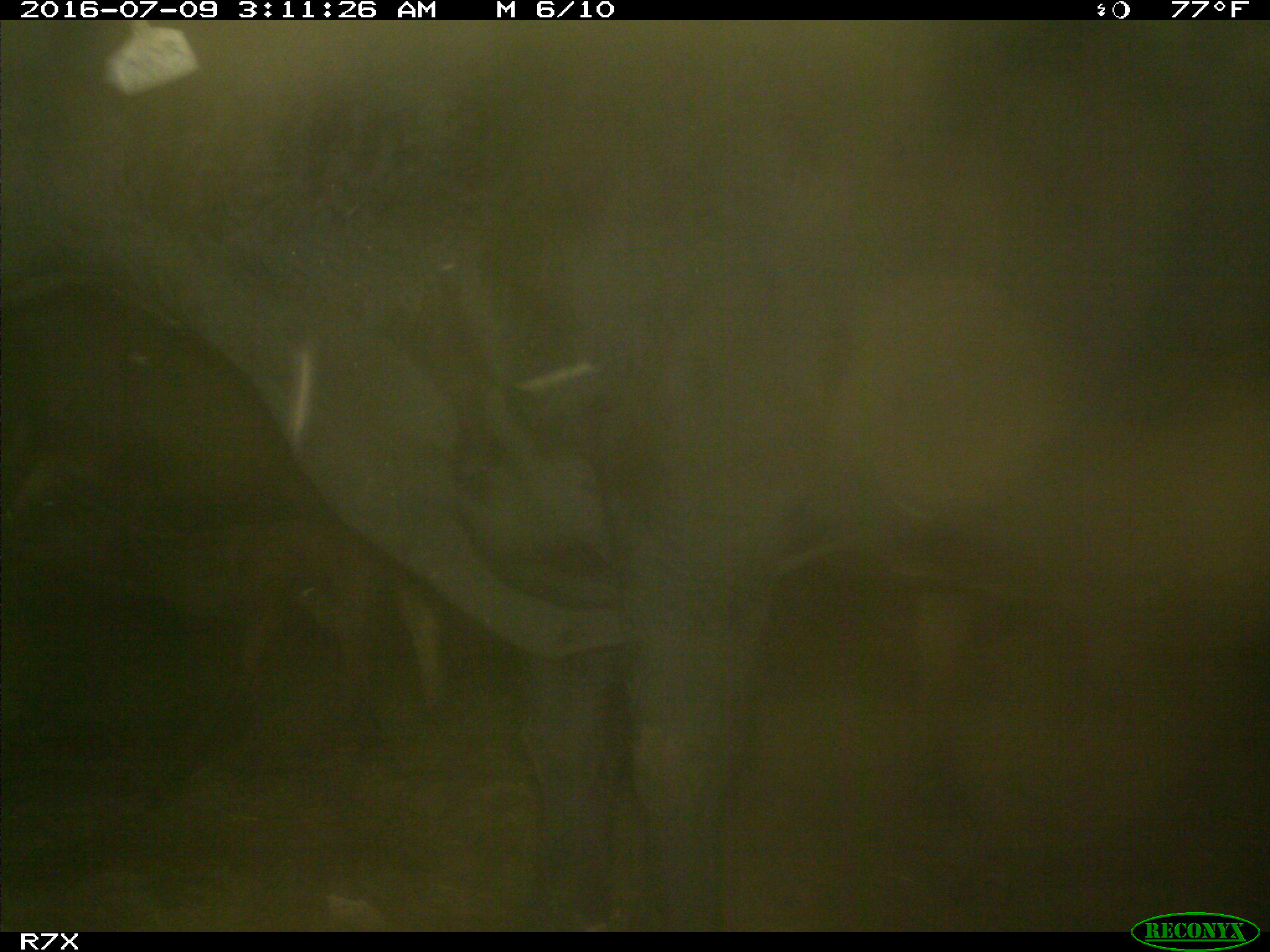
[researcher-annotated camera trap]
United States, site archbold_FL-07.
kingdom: Animalia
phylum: Chordata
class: Mammalia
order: Artiodactyla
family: Bovidae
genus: Bos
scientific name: Bos taurus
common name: domestic cow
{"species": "Bos taurus (domestic cow)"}